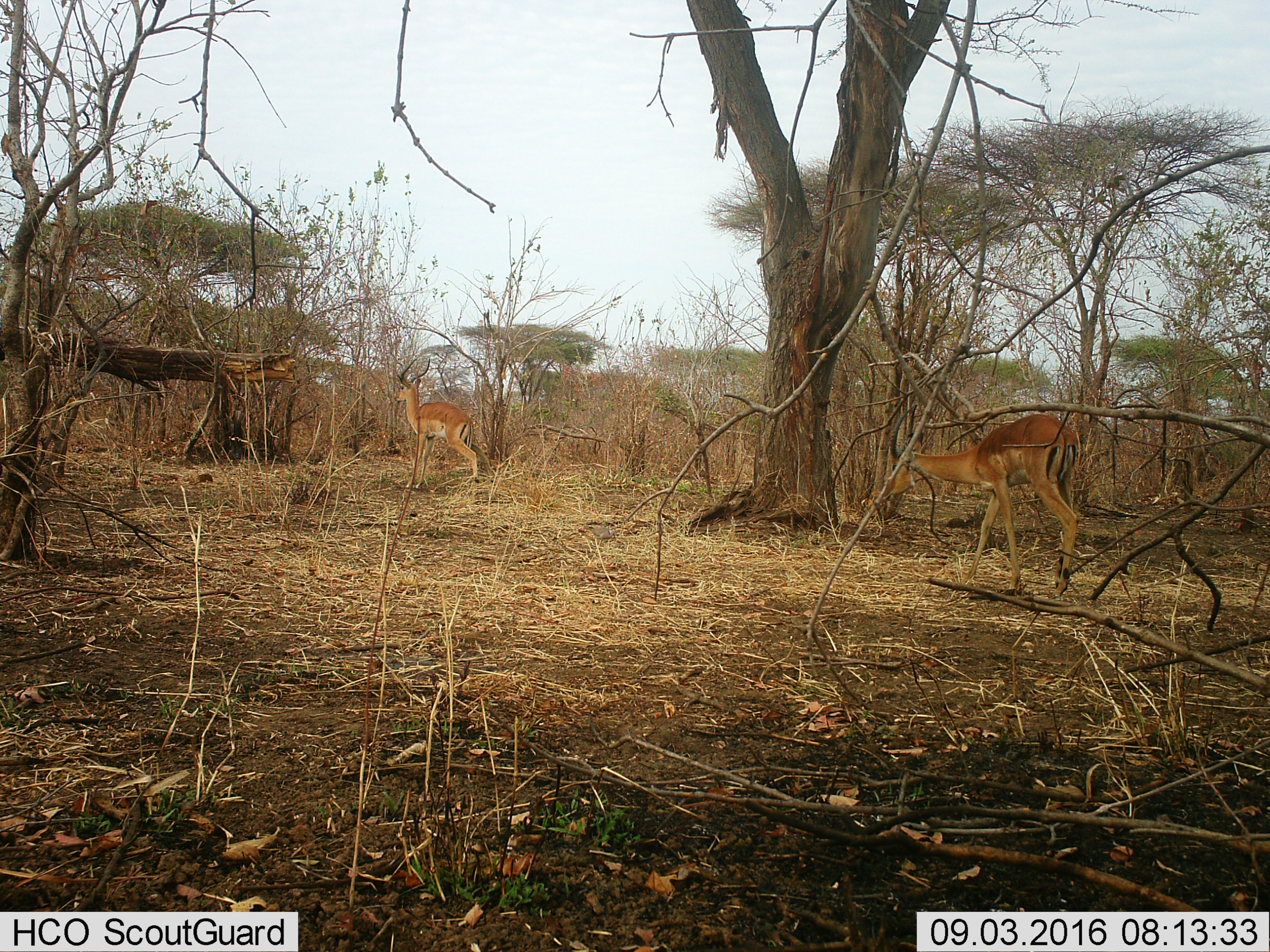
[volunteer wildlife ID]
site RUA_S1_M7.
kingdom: Animalia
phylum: Chordata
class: Mammalia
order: Artiodactyla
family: Bovidae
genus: Aepyceros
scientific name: Aepyceros melampus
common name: impala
Impala (Aepyceros melampus), count 2. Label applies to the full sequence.